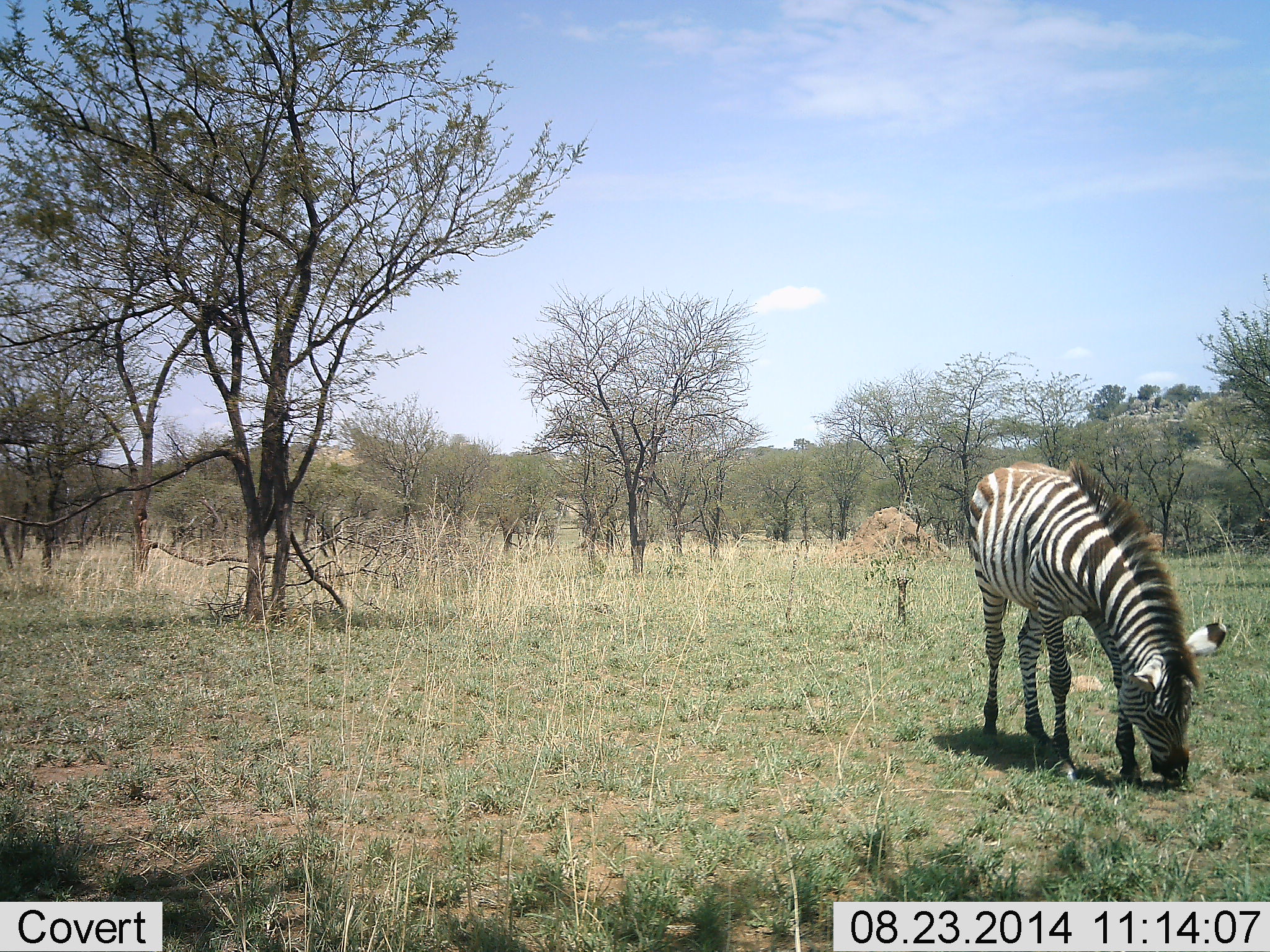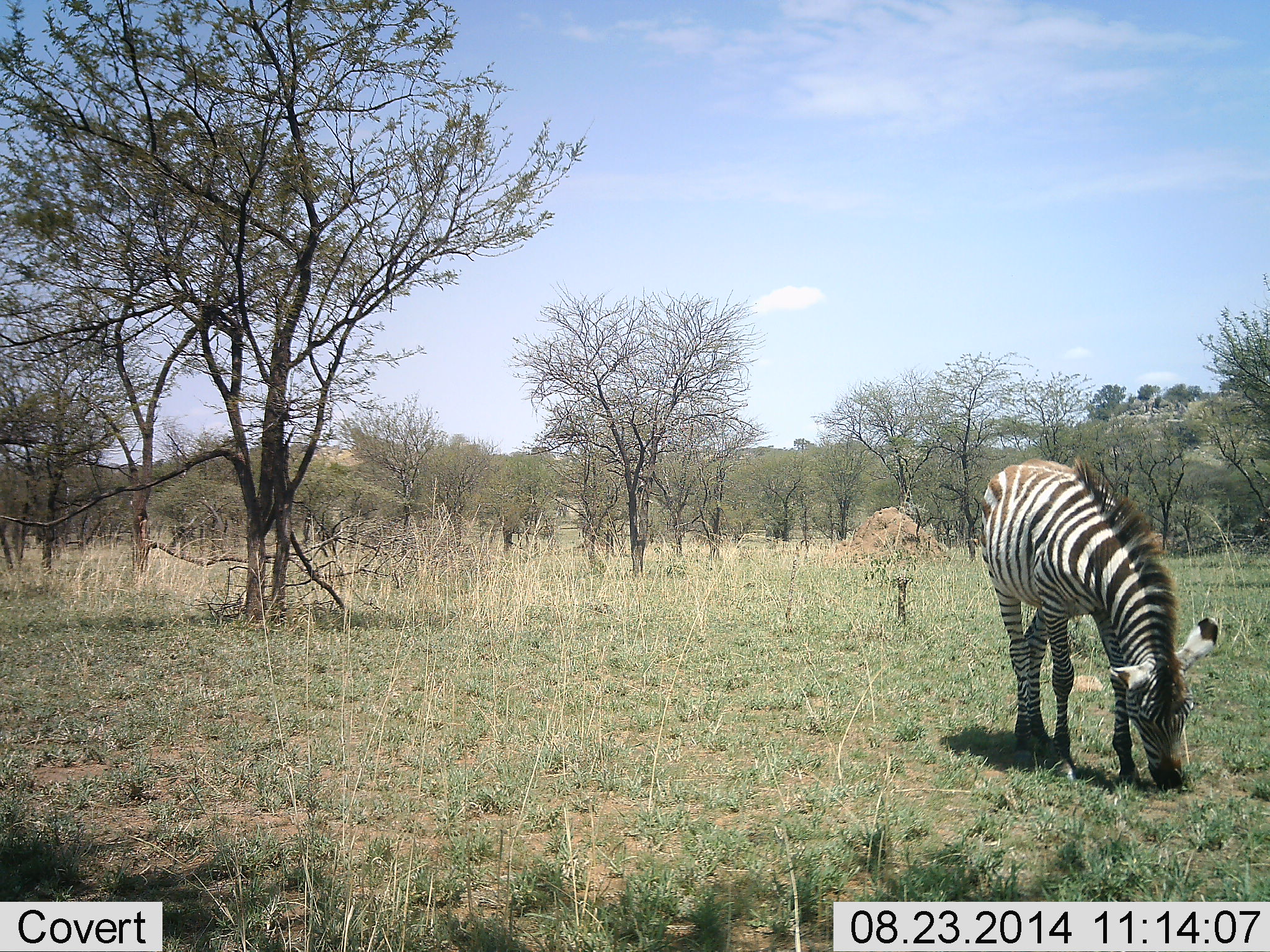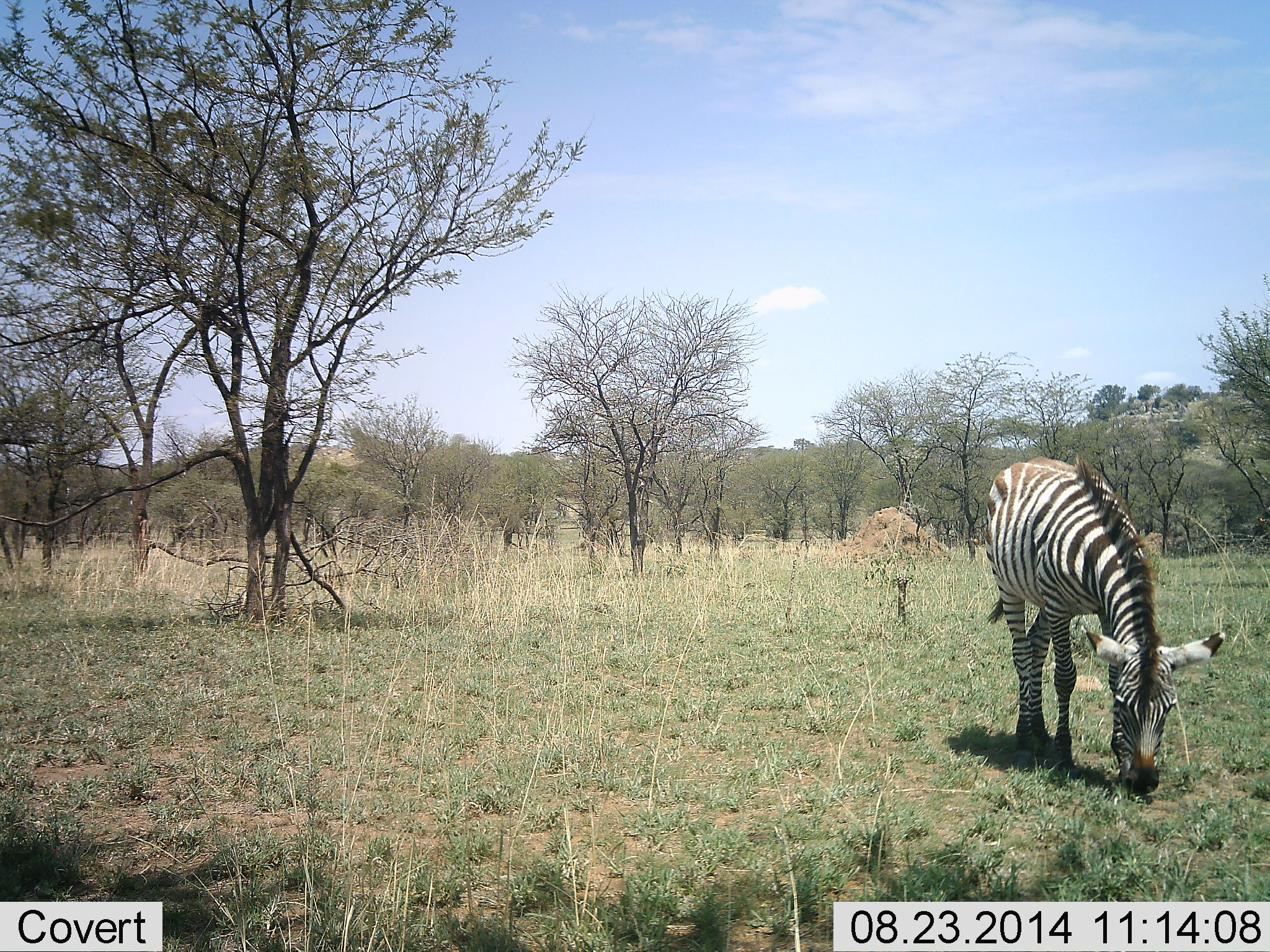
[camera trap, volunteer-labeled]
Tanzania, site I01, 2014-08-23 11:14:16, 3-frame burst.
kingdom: Animalia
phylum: Chordata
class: Mammalia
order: Perissodactyla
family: Equidae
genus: Equus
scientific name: Equus quagga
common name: plains zebra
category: zebra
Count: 1.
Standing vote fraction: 0%.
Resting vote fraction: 0%.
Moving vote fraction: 0%.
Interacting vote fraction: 0%.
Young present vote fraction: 0%.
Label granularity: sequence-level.